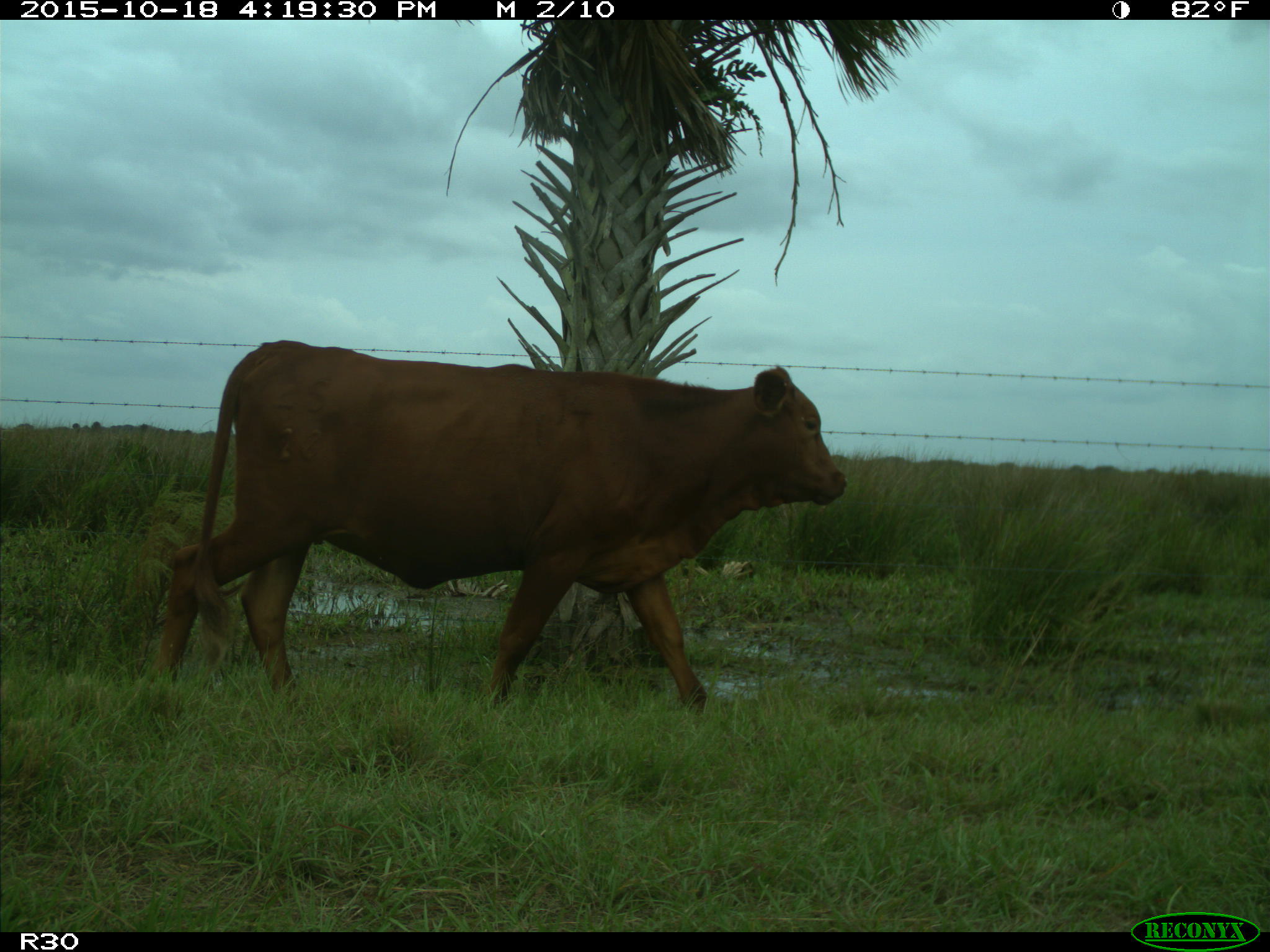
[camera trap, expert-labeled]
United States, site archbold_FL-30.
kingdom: Animalia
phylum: Chordata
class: Mammalia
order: Artiodactyla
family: Bovidae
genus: Bos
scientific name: Bos taurus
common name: domestic cow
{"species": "Bos taurus (domestic cow)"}